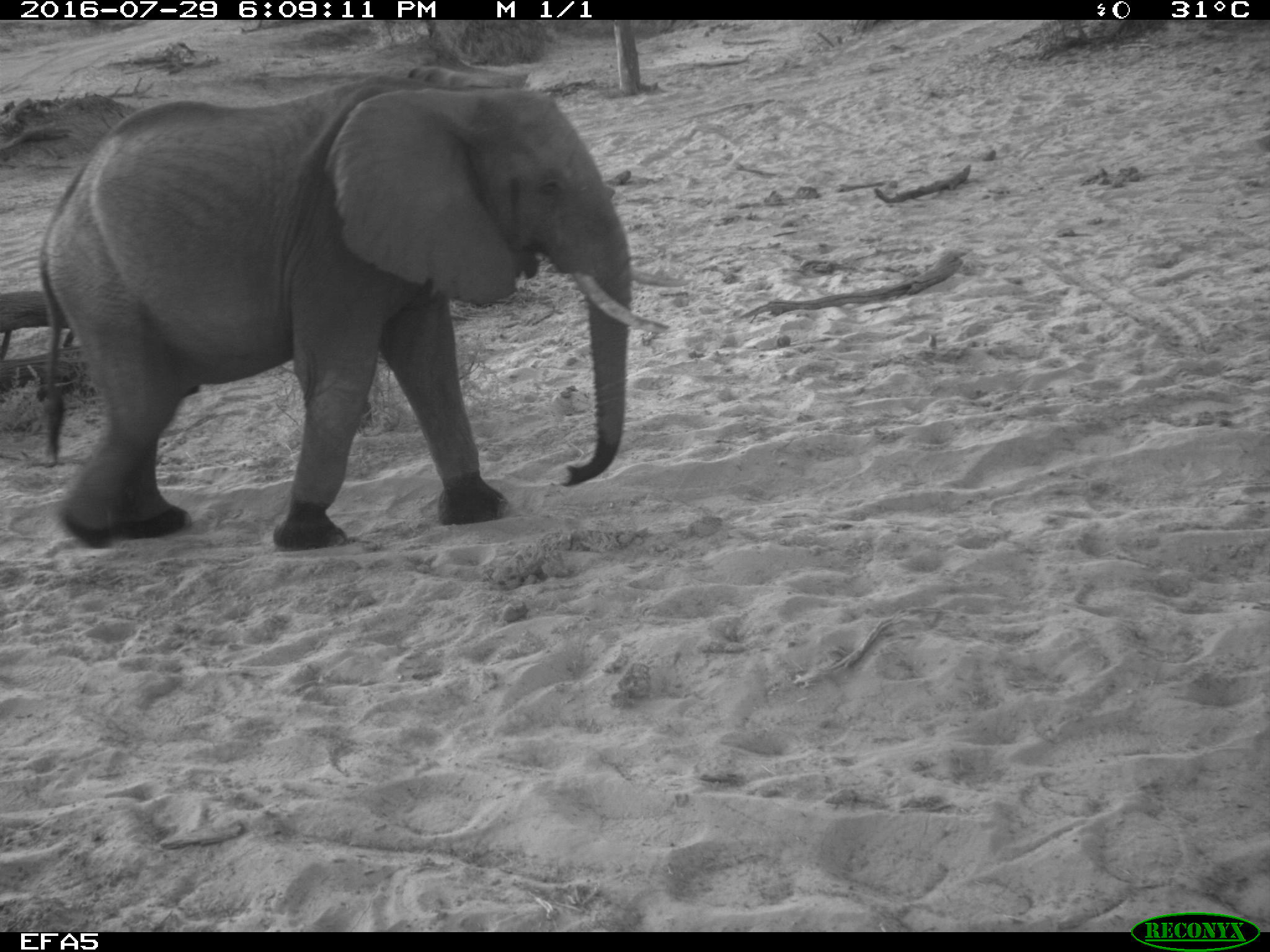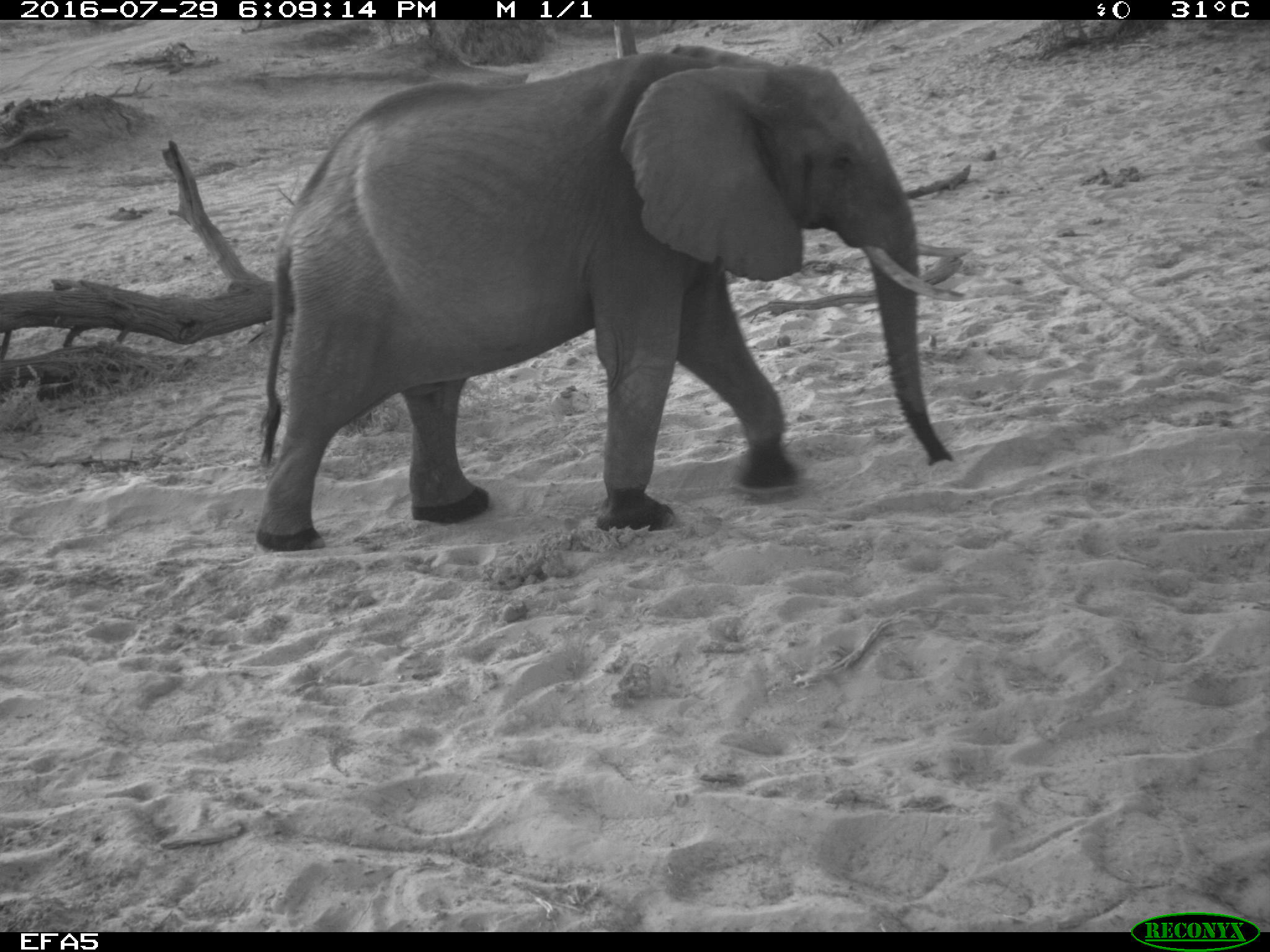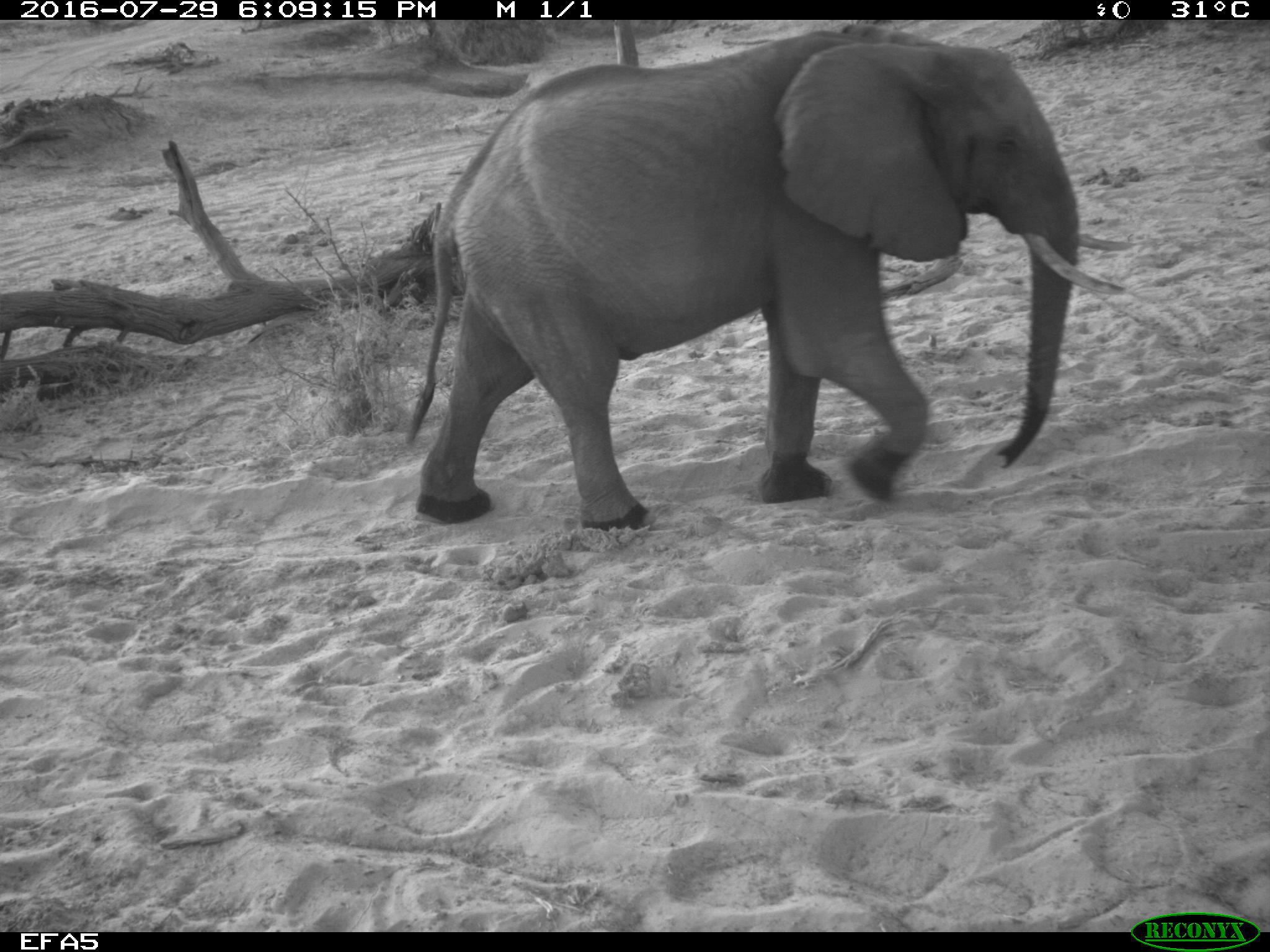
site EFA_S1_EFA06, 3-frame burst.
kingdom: Animalia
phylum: Chordata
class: Mammalia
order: Proboscidea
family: Elephantidae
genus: Loxodonta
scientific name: Loxodonta africana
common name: african bush elephant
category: elephant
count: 1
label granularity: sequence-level